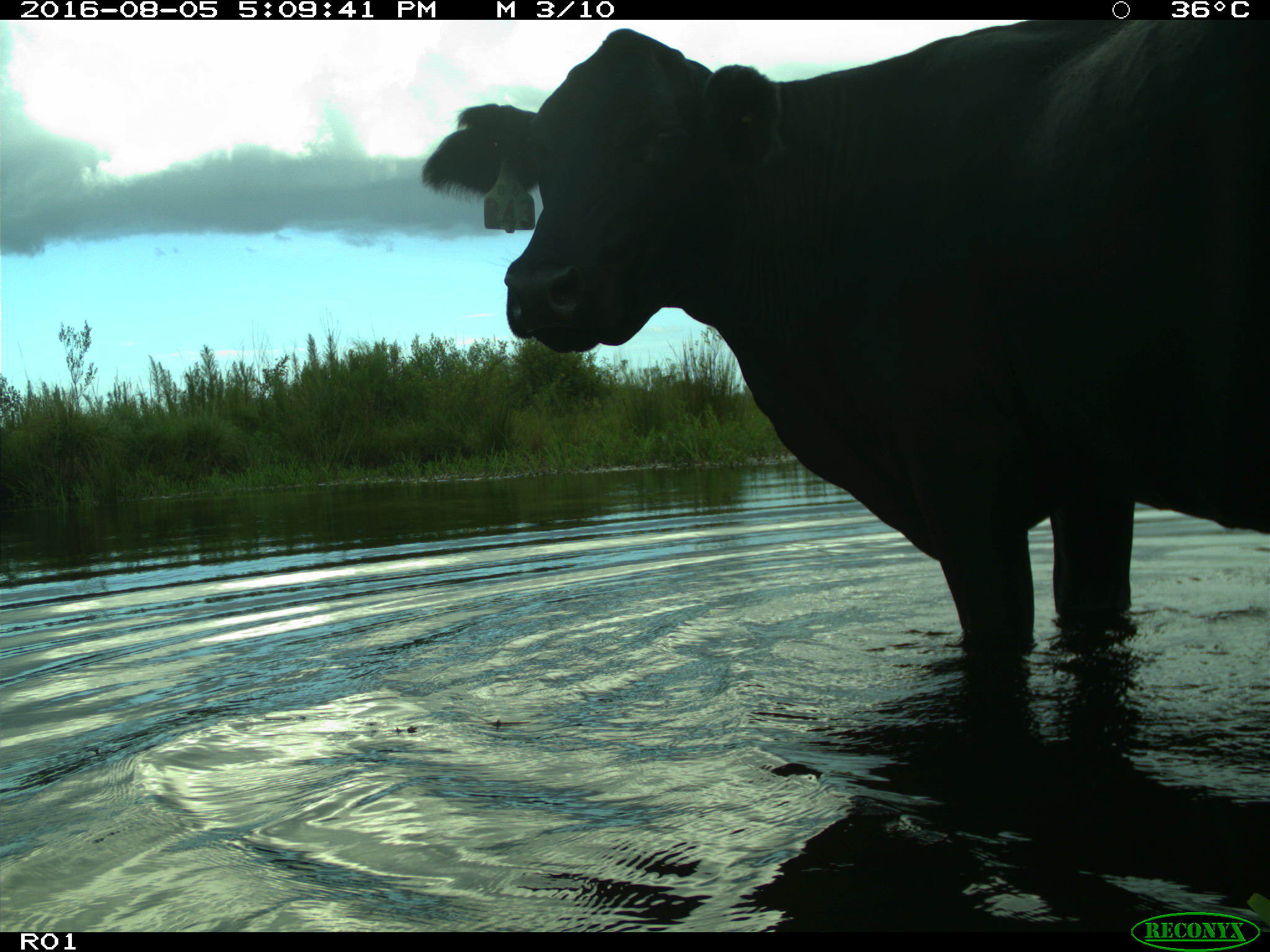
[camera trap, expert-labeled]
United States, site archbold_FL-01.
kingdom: Animalia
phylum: Chordata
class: Mammalia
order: Artiodactyla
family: Bovidae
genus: Bos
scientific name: Bos taurus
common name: domestic cow